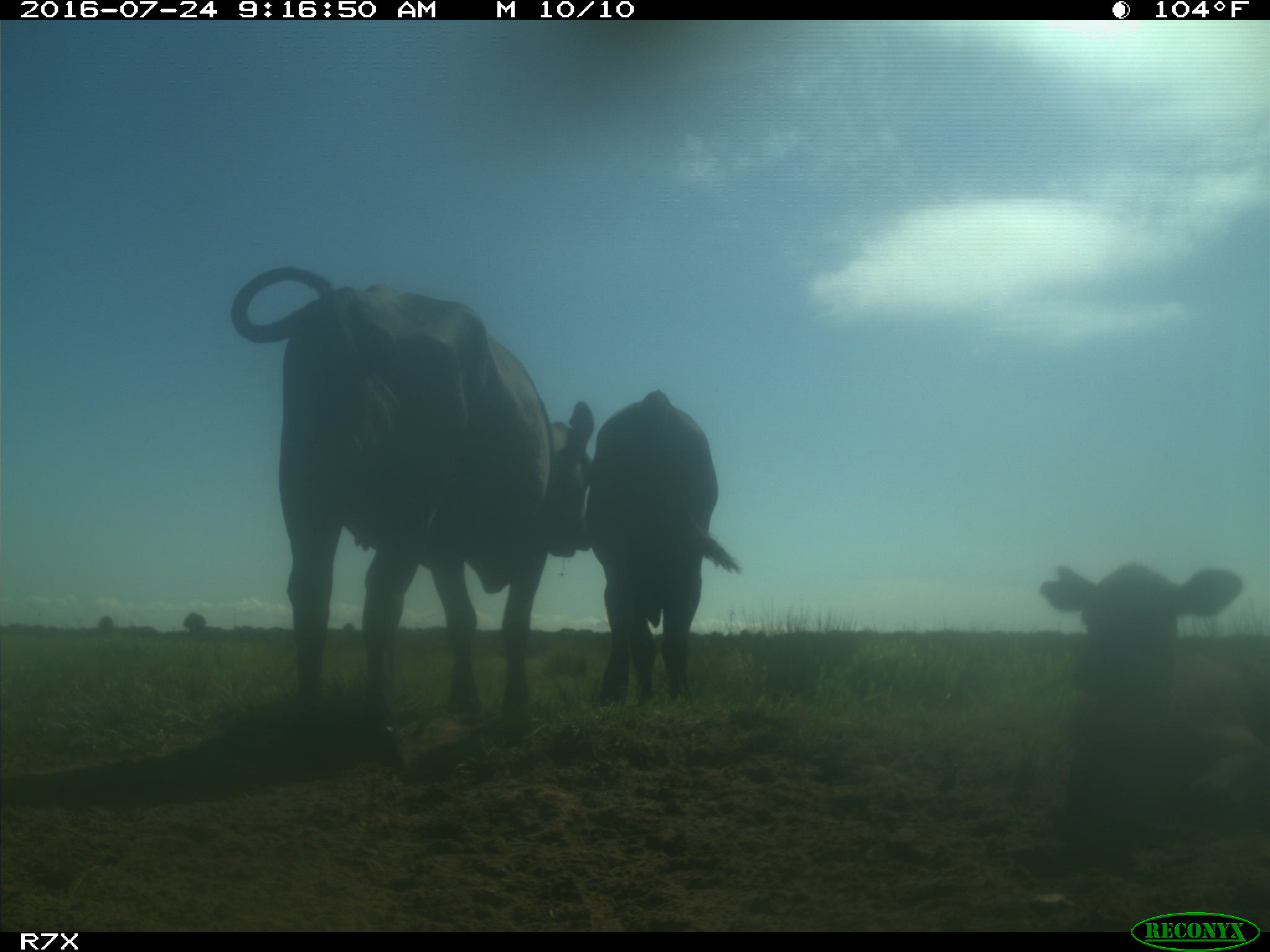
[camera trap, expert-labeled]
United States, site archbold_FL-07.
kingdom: Animalia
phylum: Chordata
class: Mammalia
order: Artiodactyla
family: Bovidae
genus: Bos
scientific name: Bos taurus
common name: domestic cow